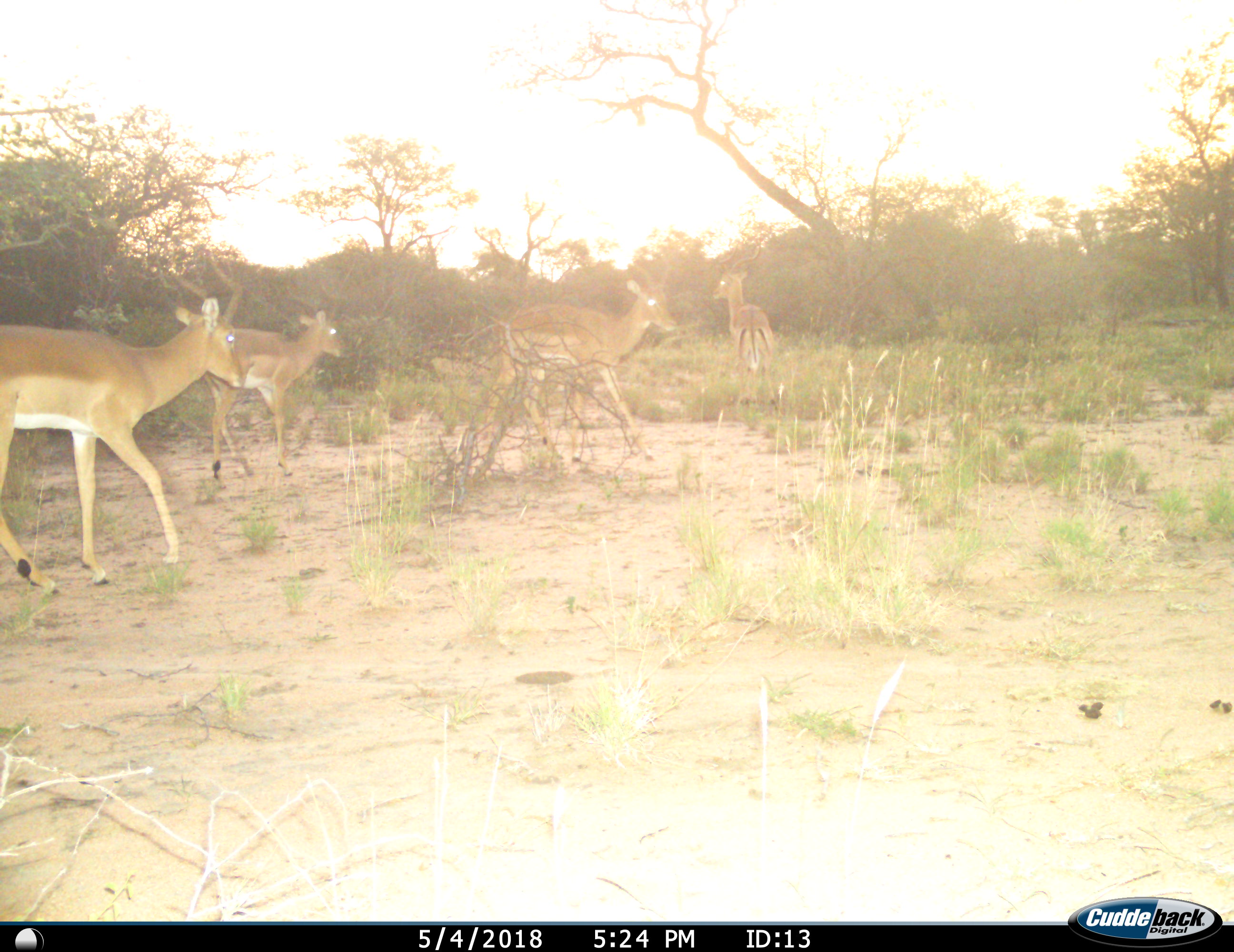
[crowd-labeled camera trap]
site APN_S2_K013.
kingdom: Animalia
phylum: Chordata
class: Mammalia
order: Artiodactyla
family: Bovidae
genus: Aepyceros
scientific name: Aepyceros melampus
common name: impala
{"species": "impala (Aepyceros melampus)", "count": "4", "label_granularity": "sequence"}